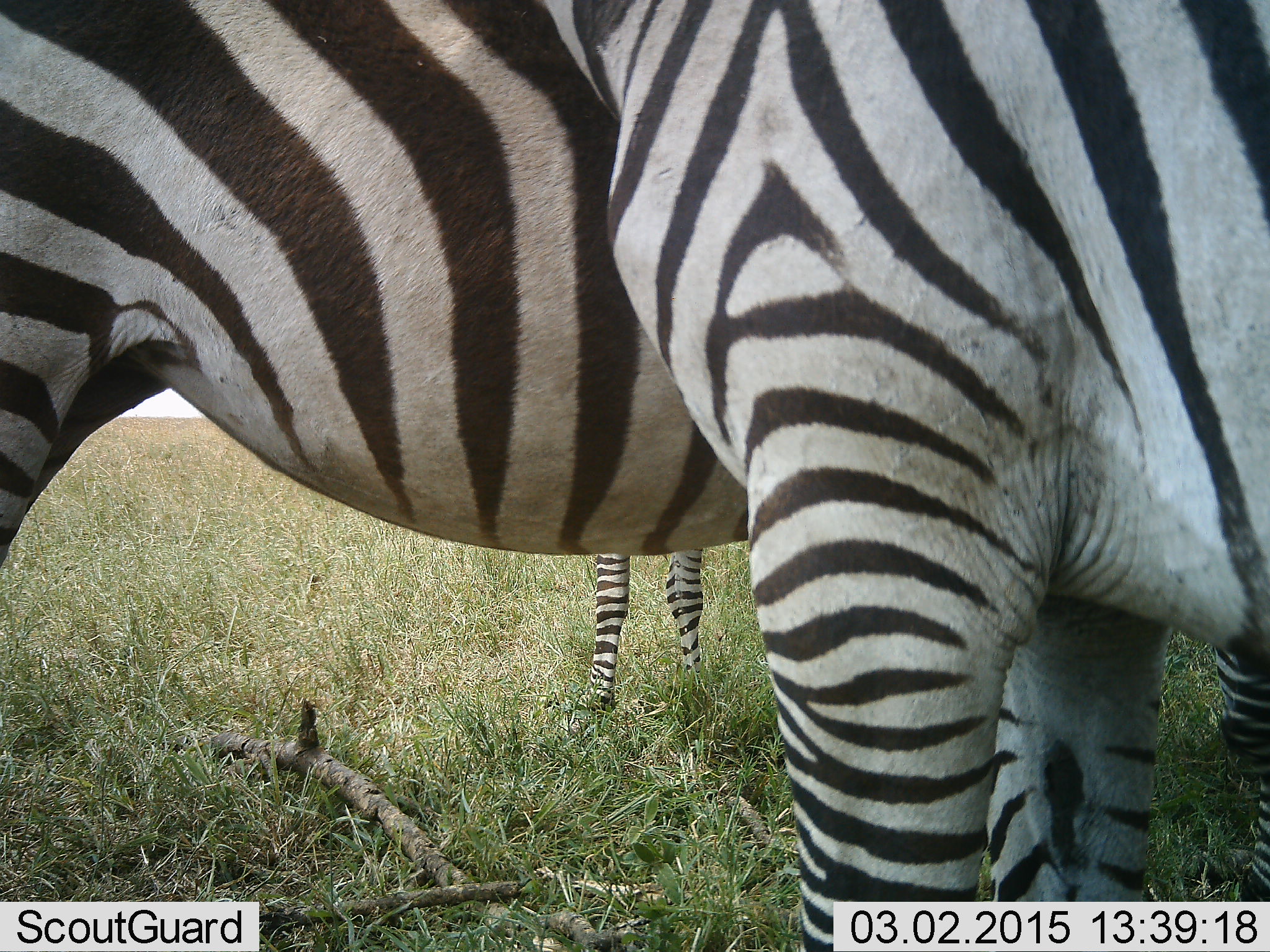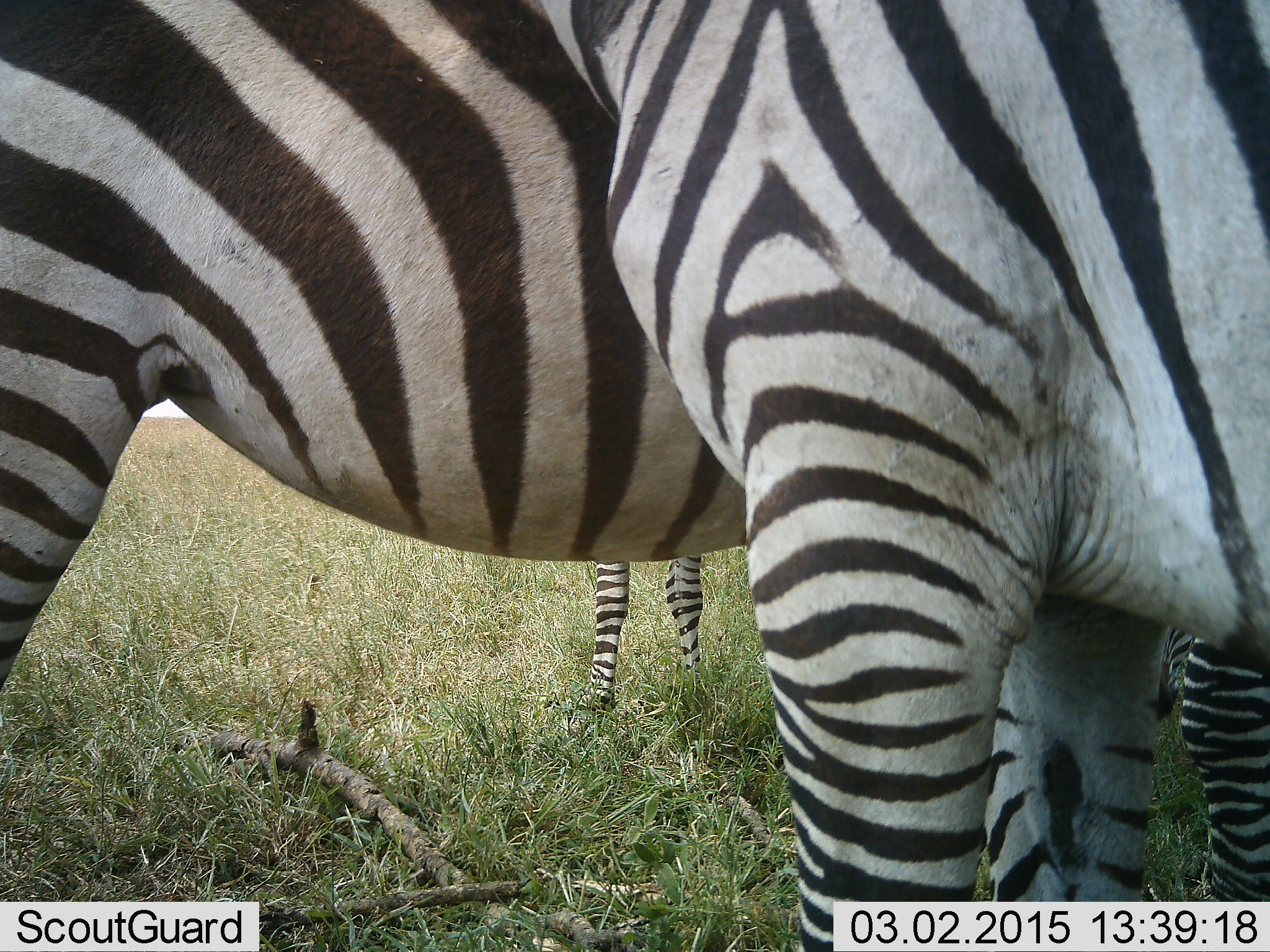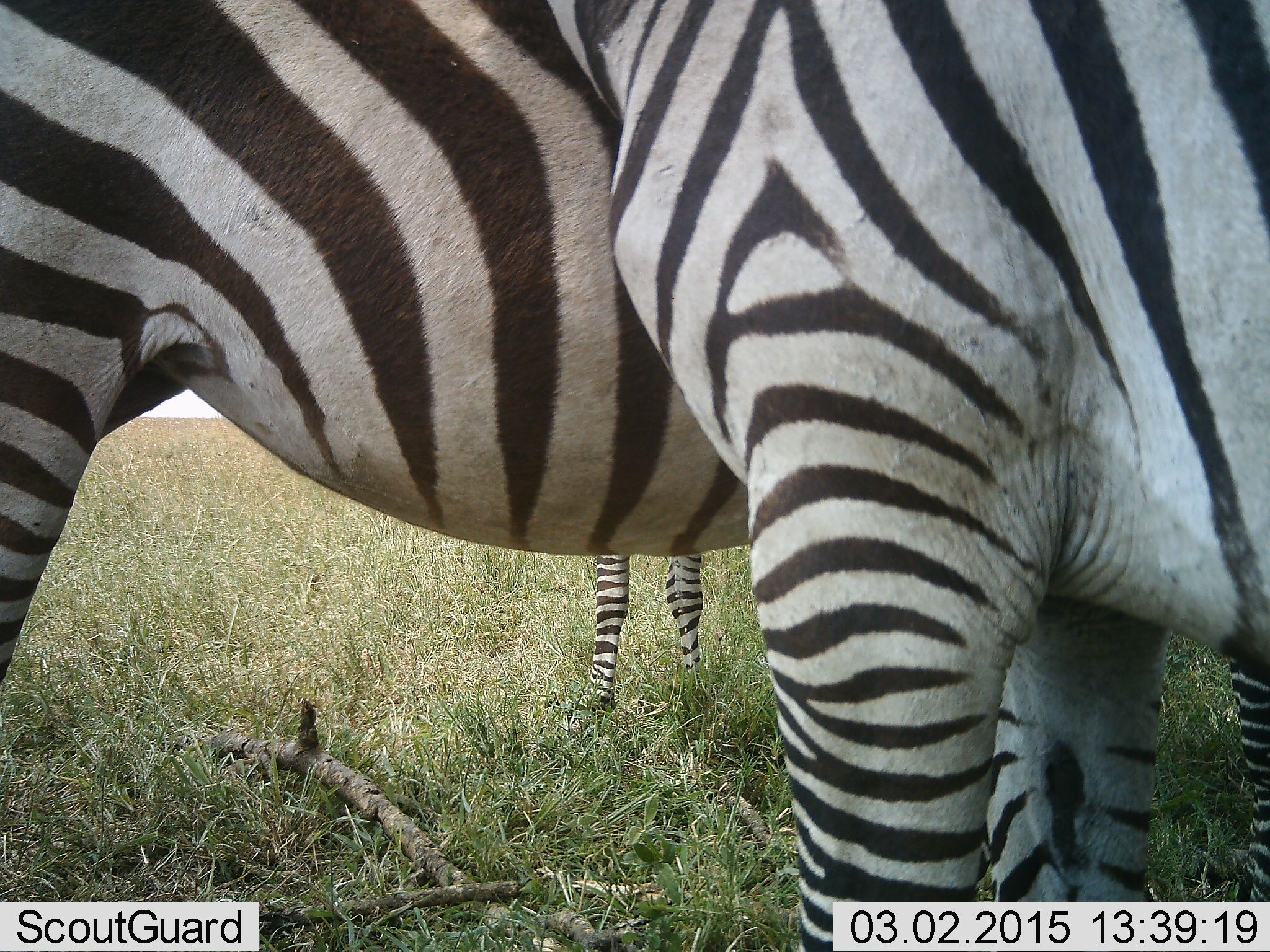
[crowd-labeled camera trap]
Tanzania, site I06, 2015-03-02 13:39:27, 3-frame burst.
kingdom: Animalia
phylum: Chordata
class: Mammalia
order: Perissodactyla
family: Equidae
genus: Equus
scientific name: Equus quagga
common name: plains zebra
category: zebra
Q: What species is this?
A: Zebra (plains zebra) (Equus quagga).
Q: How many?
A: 3.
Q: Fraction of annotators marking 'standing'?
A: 70%.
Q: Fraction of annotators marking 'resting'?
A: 0%.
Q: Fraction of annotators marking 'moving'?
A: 10%.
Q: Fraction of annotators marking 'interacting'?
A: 10%.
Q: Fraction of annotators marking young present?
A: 10%.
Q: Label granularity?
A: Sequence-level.